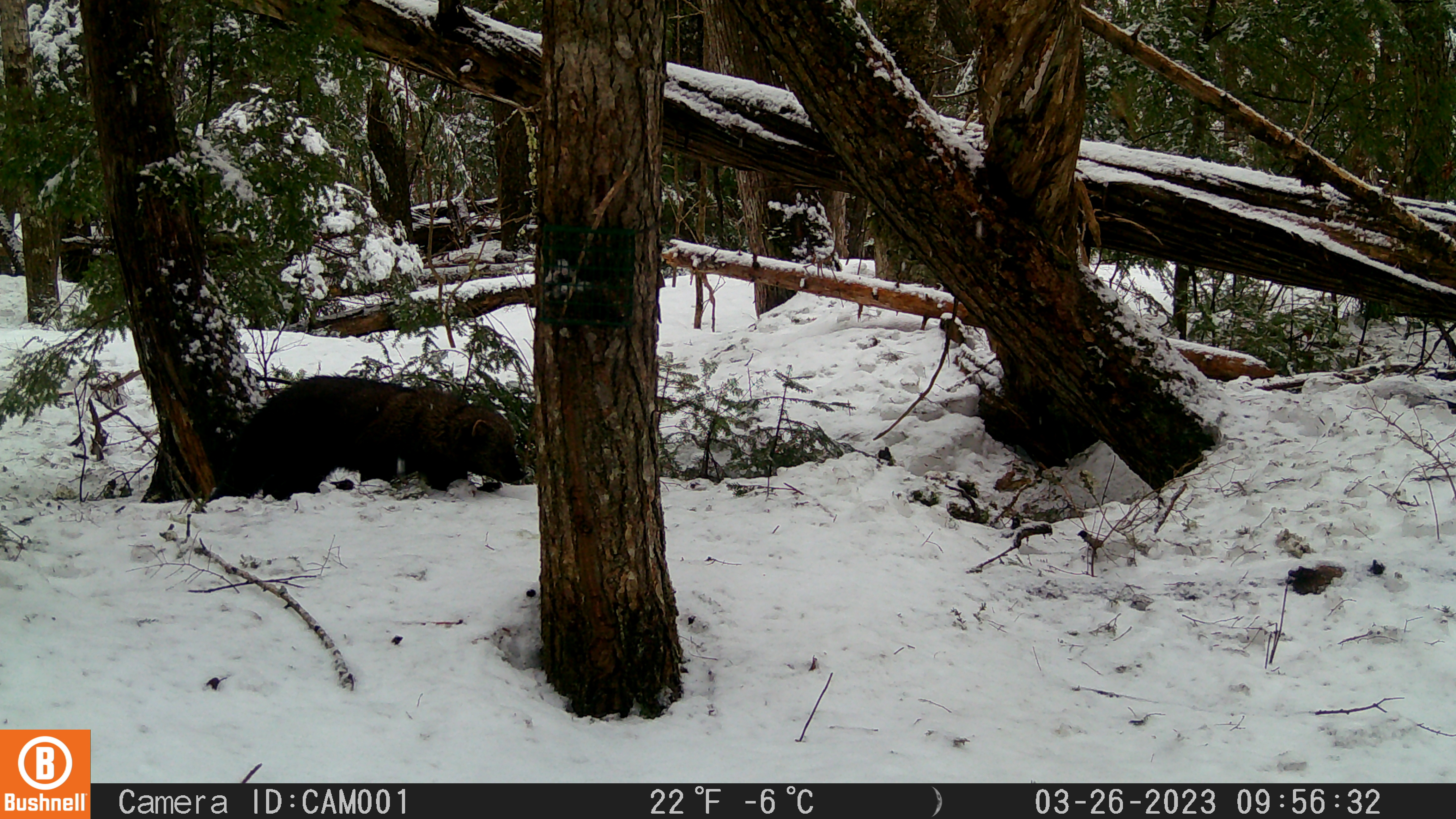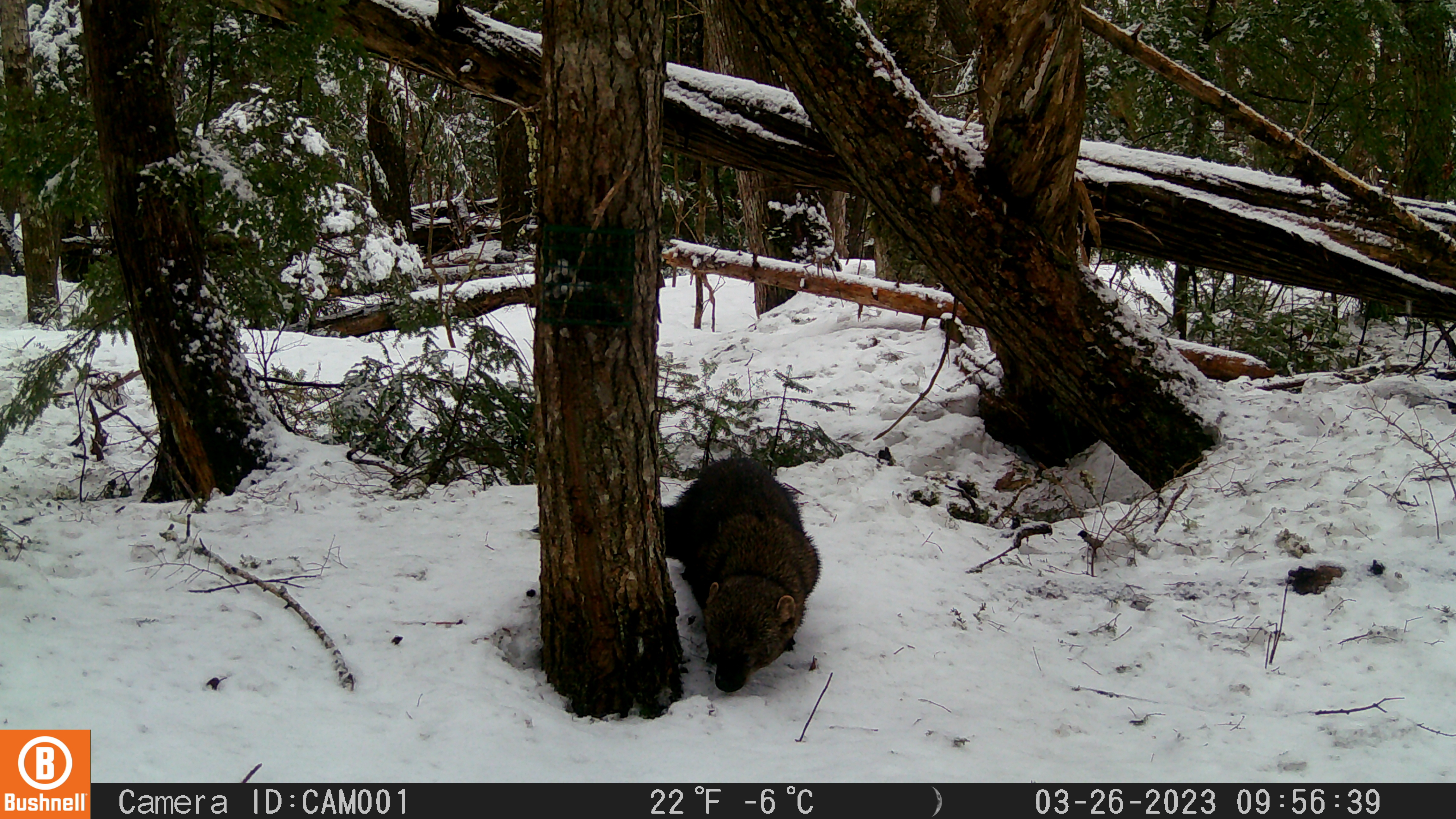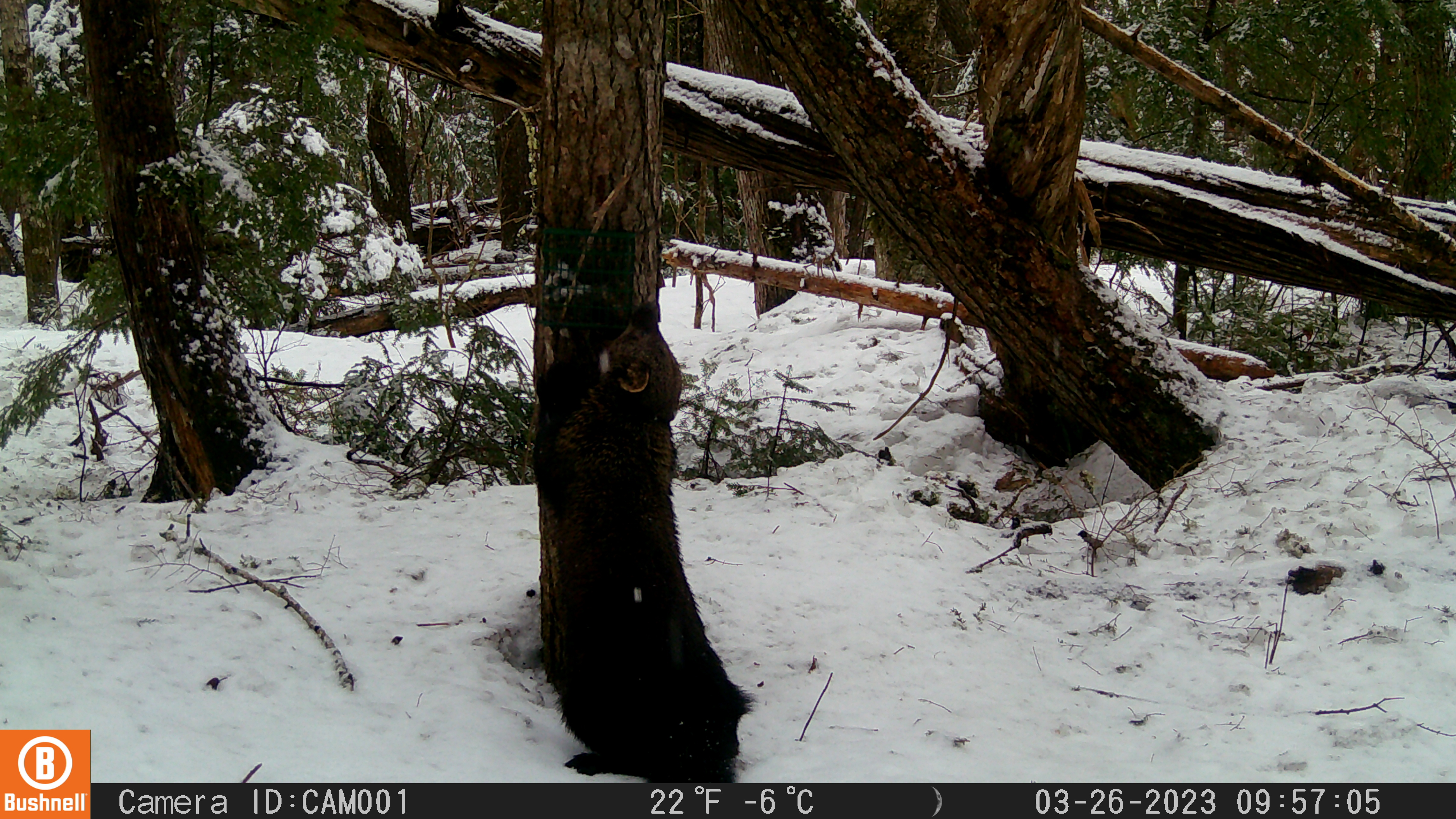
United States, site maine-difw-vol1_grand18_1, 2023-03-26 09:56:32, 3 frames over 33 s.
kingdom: Animalia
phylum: Chordata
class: Mammalia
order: Carnivora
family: Mustelidae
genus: Pekania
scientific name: Pekania pennanti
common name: fisher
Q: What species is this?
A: Fisher (Pekania pennanti).